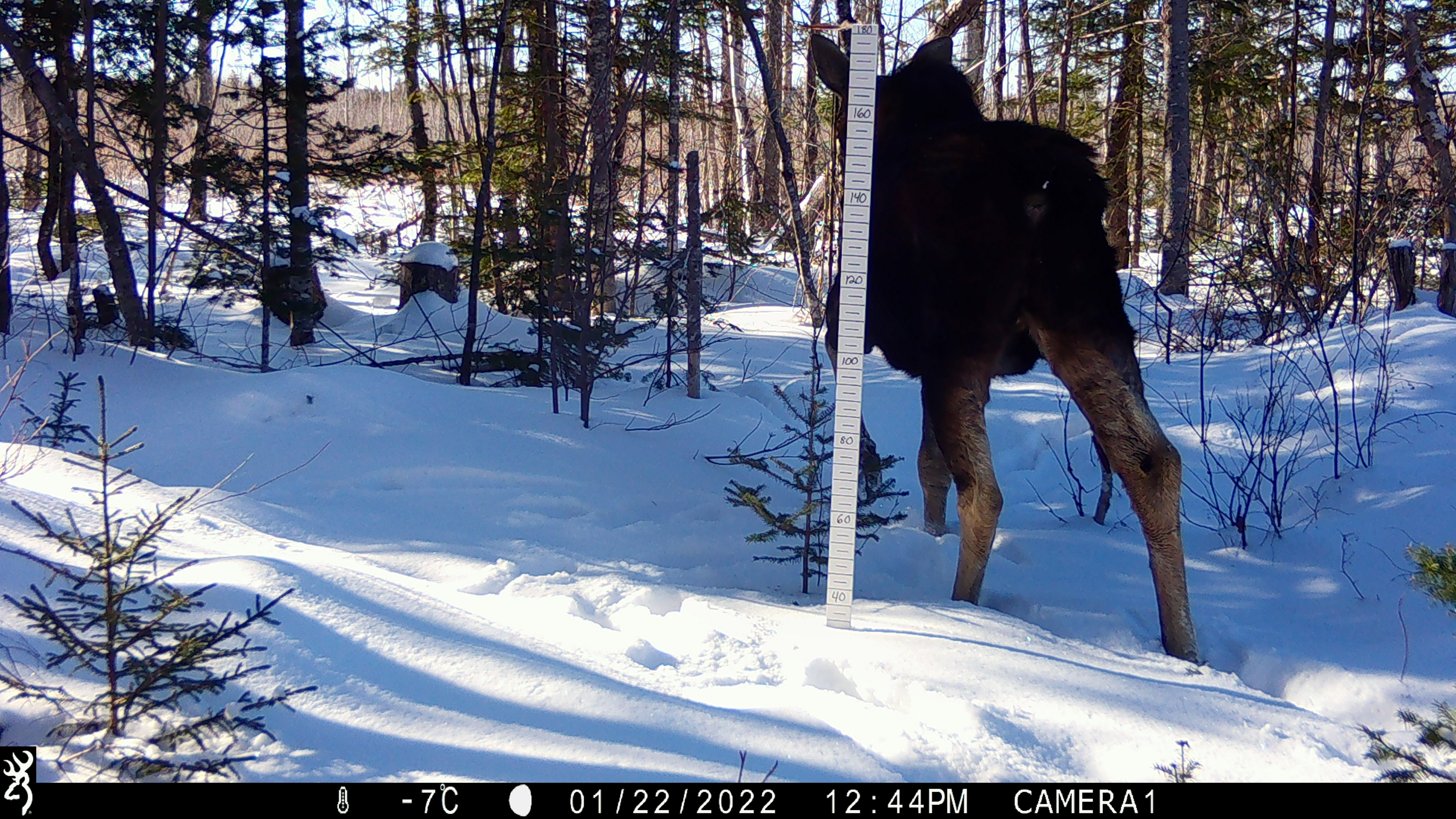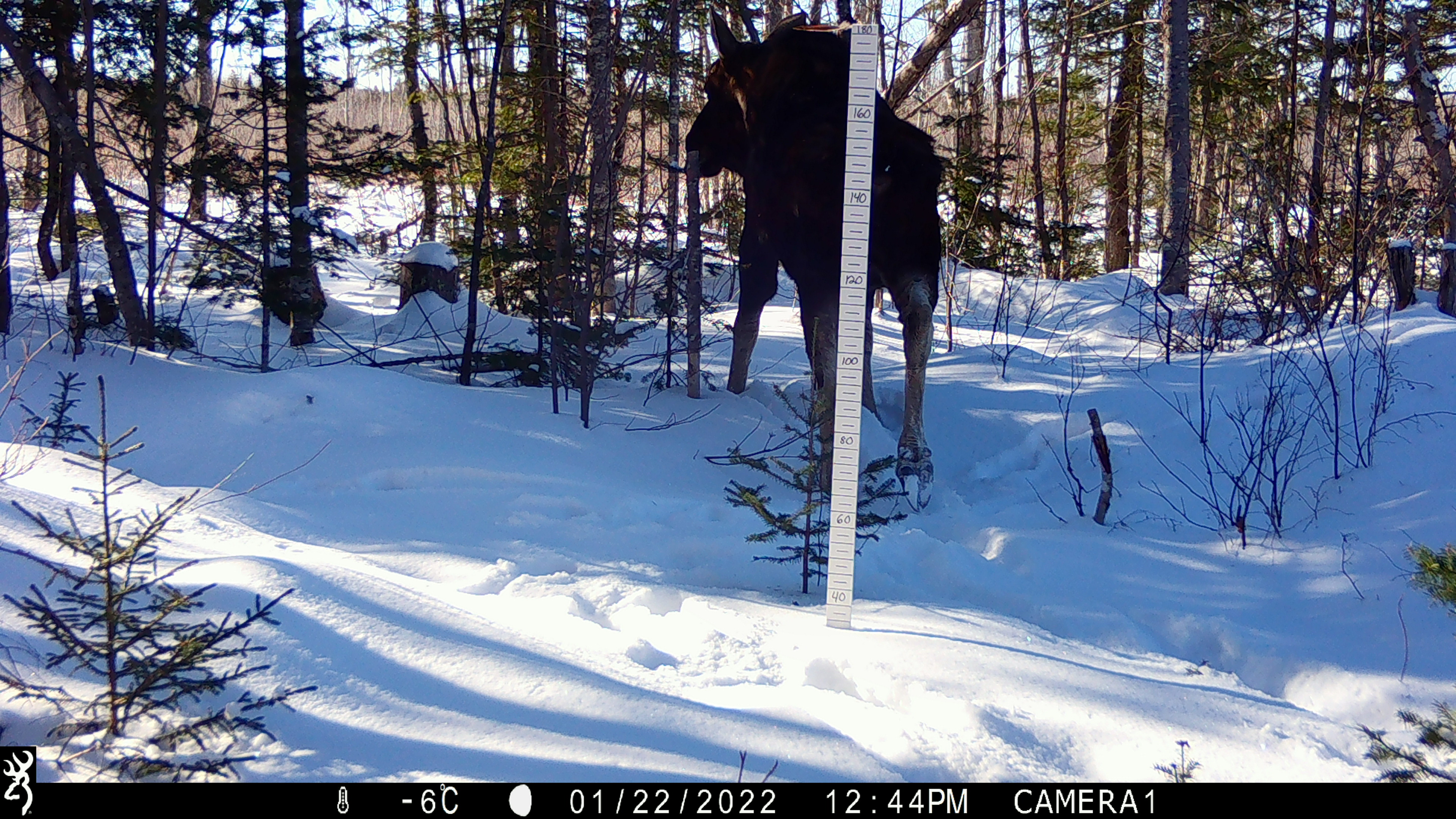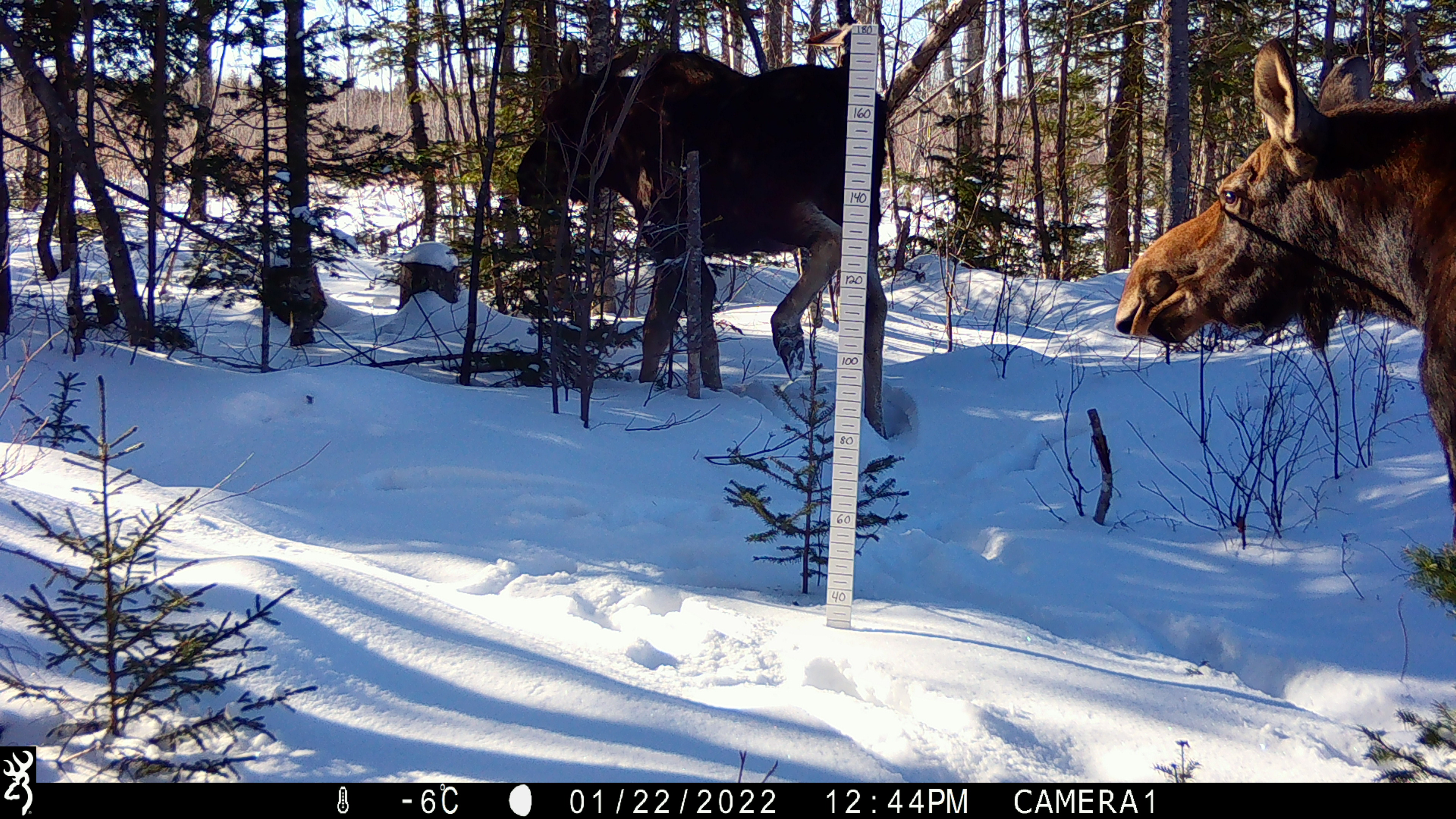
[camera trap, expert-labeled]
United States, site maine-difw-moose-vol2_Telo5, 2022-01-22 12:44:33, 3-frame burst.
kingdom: Animalia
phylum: Chordata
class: Mammalia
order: Artiodactyla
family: Cervidae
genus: Alces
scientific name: Alces alces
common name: moose